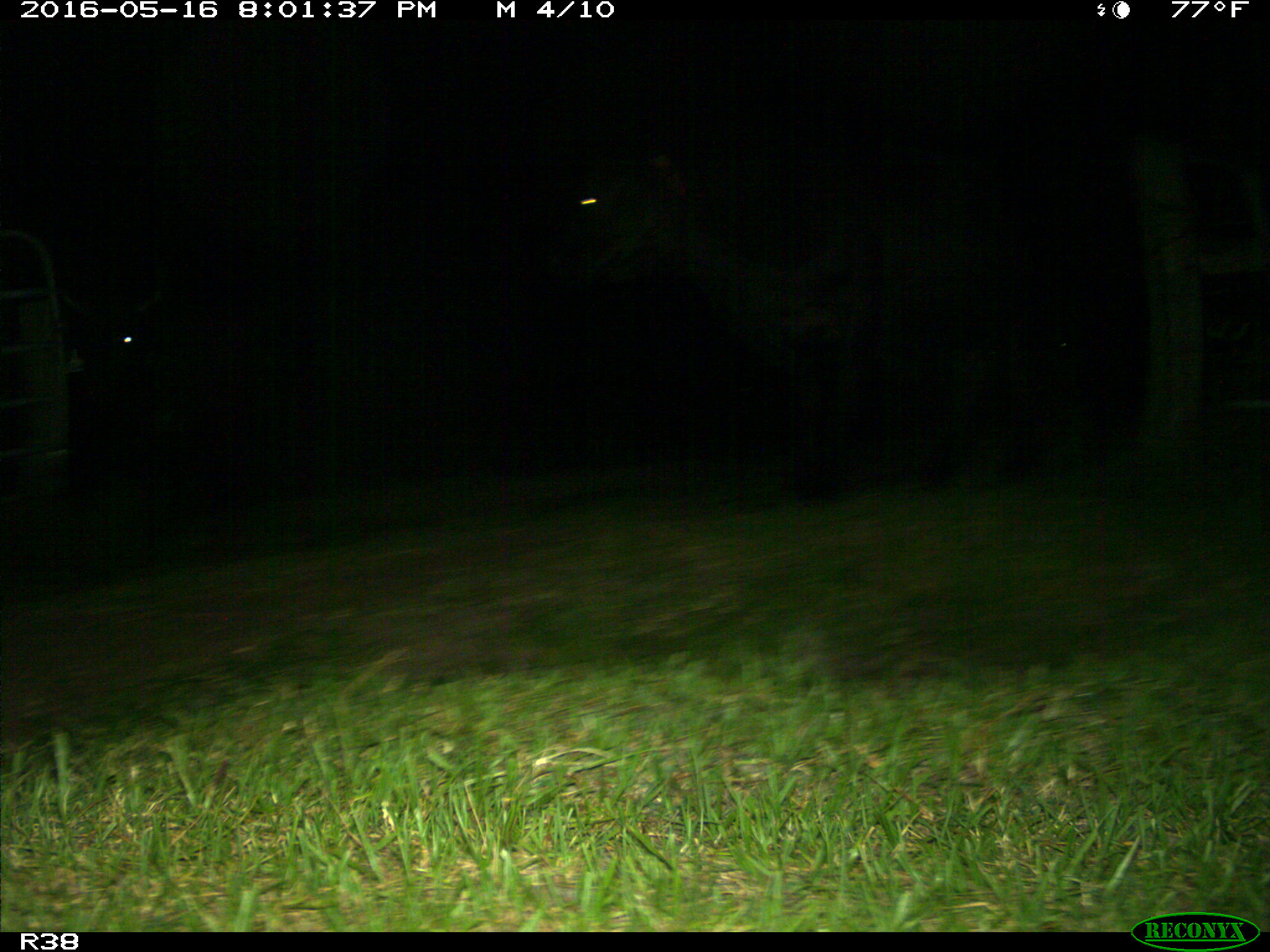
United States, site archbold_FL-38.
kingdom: Animalia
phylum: Chordata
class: Mammalia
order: Artiodactyla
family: Bovidae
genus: Bos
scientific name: Bos taurus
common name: domestic cow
Bos taurus (domestic cow).